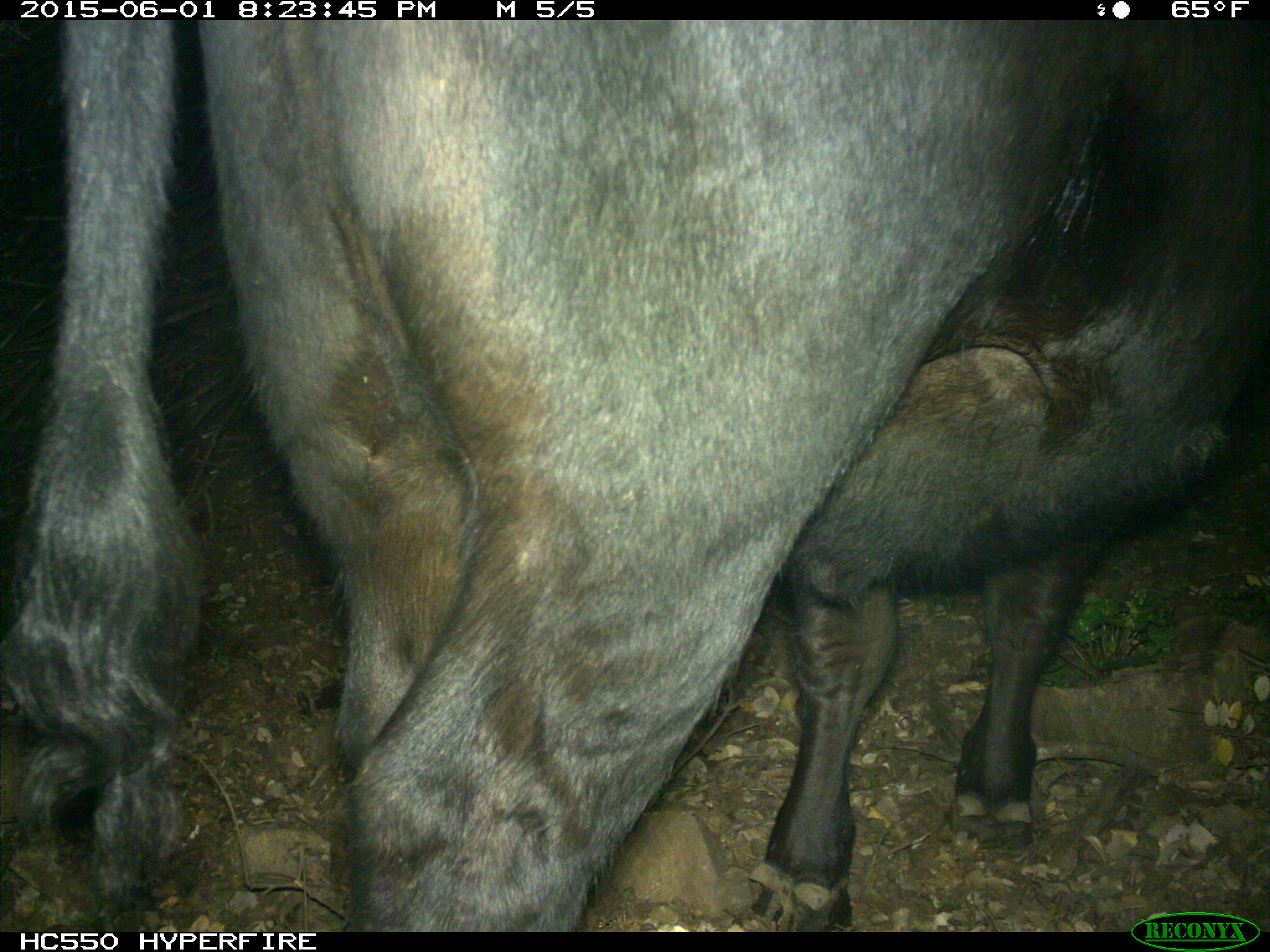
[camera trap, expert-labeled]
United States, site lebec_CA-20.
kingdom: Animalia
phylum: Chordata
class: Mammalia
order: Artiodactyla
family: Bovidae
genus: Bos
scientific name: Bos taurus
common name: domestic cow